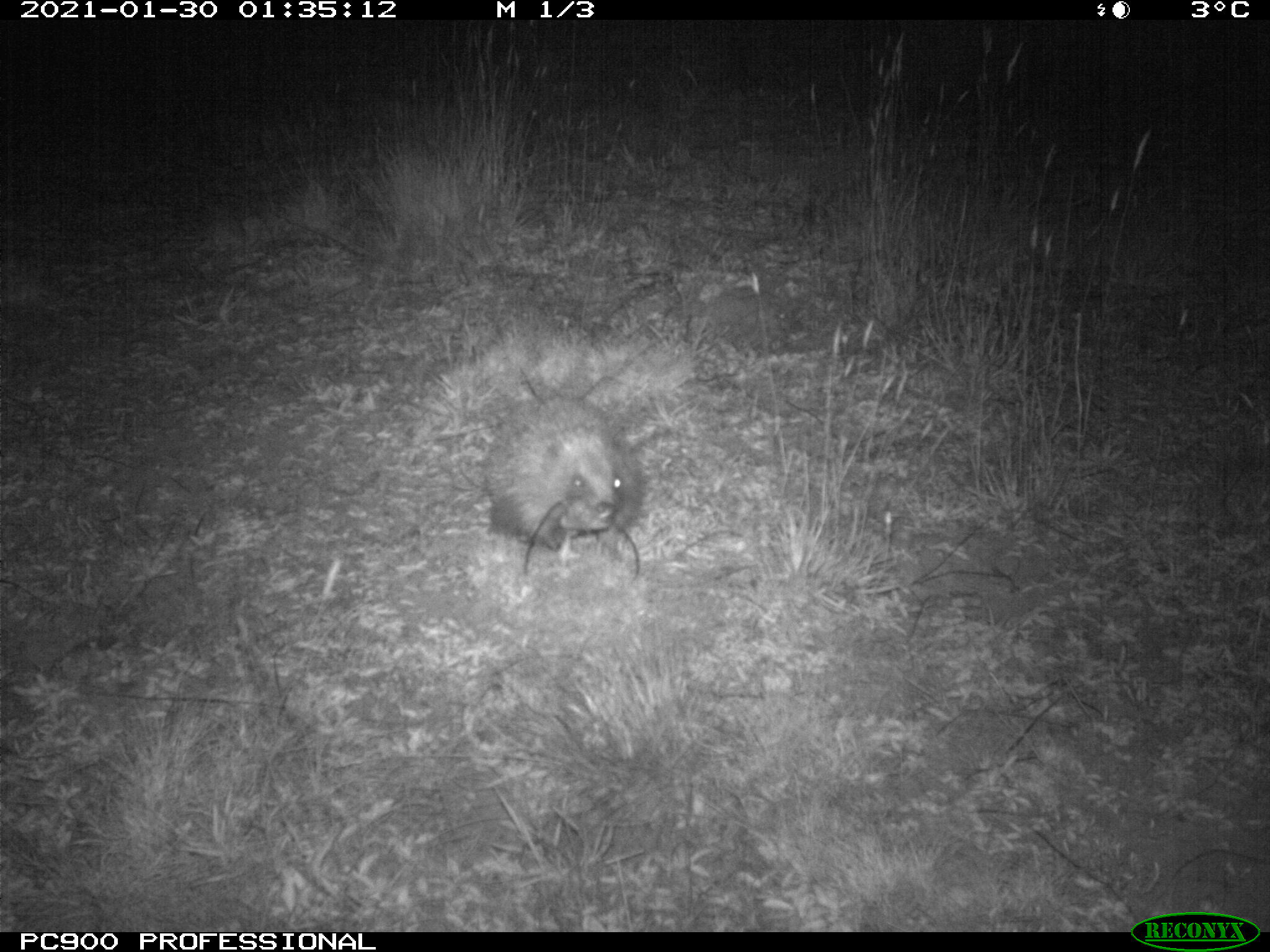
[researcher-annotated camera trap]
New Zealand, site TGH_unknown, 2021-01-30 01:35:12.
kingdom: Animalia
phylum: Chordata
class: Mammalia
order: Eulipotyphla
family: Erinaceidae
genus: Erinaceus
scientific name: Erinaceus europaeus europaeus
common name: european hedgehog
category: hedgehog